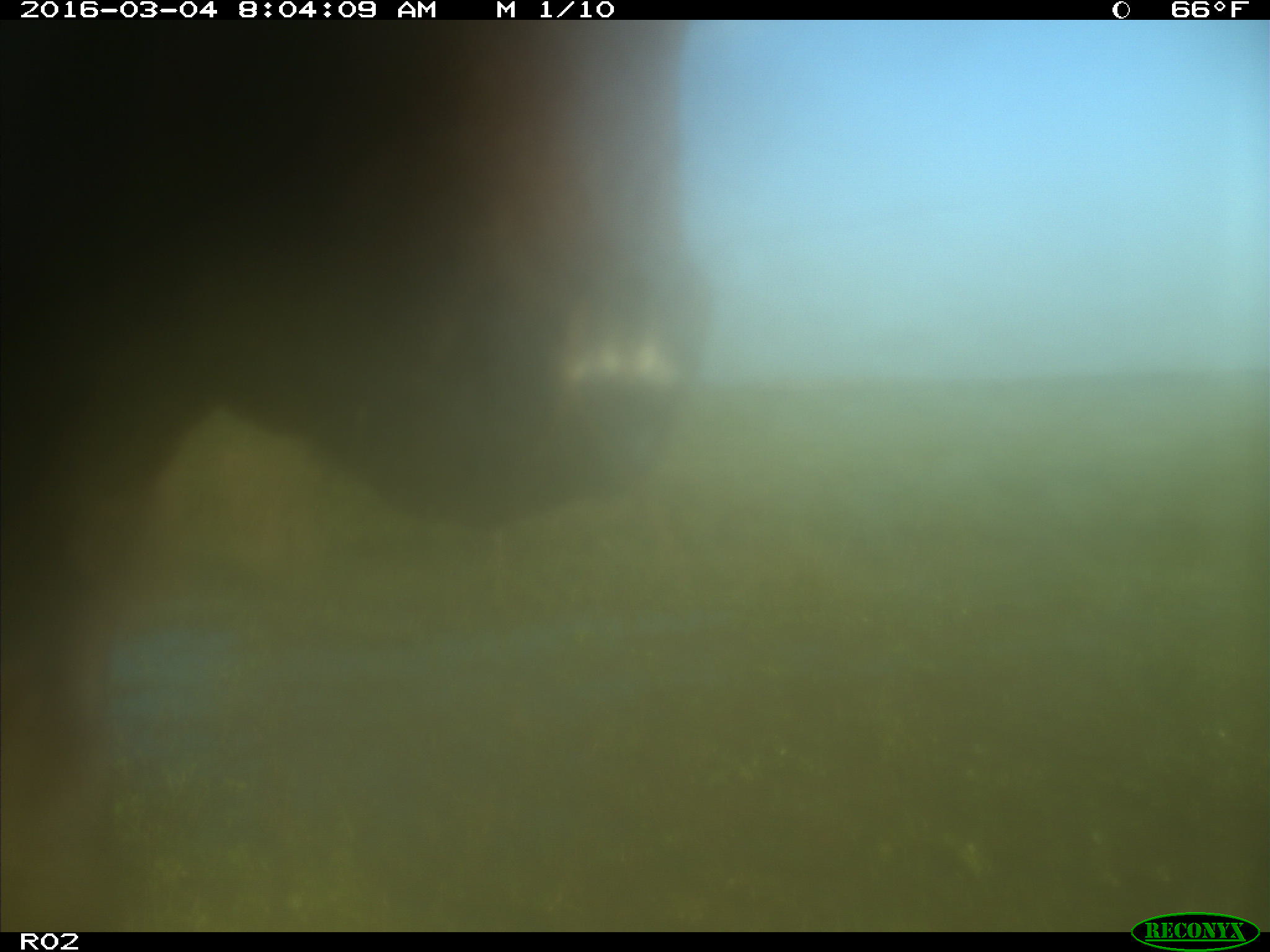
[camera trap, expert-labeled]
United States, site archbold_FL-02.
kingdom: Animalia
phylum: Chordata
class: Mammalia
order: Artiodactyla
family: Bovidae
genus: Bos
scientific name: Bos taurus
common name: domestic cow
Bos taurus (domestic cow).